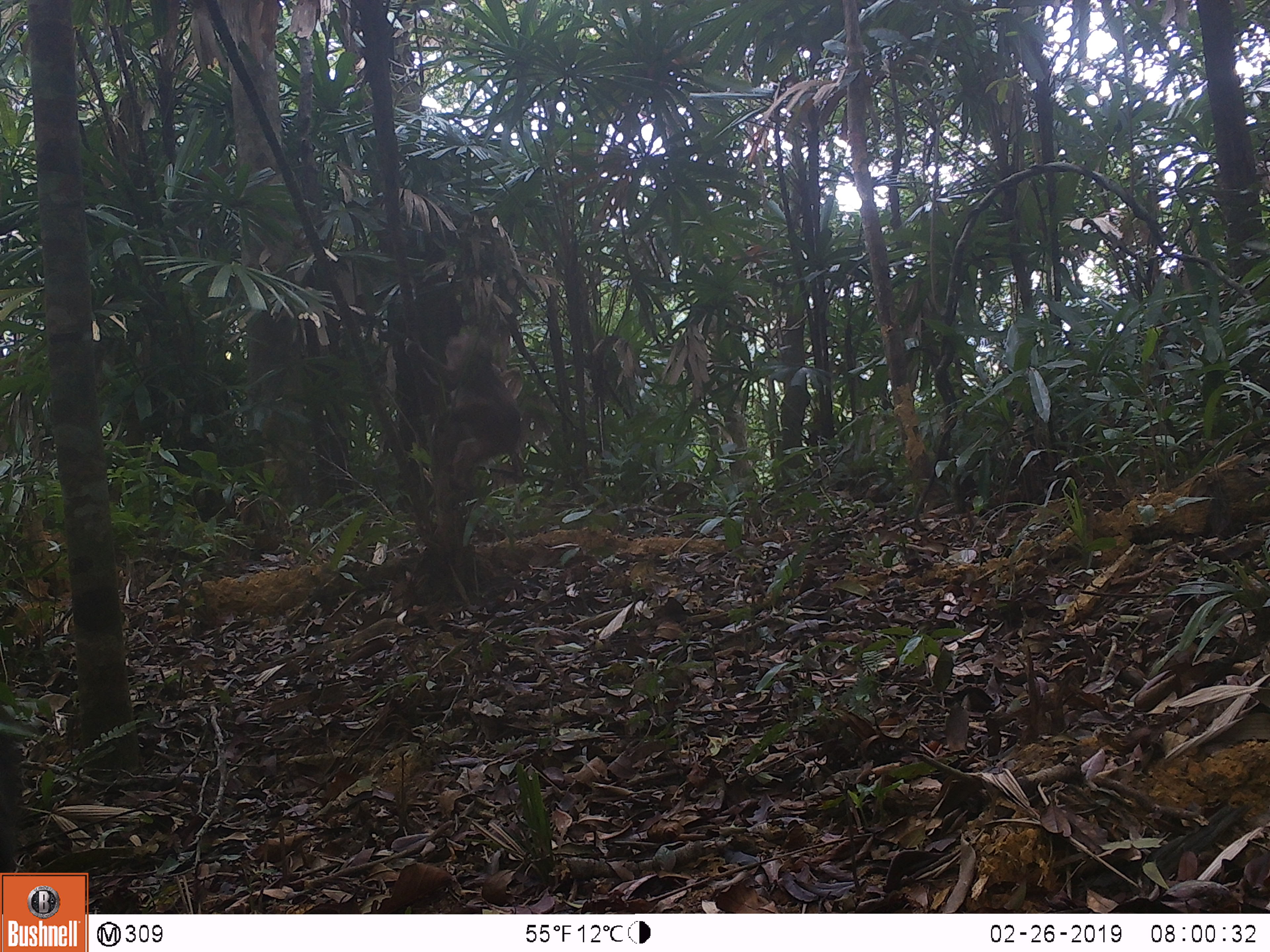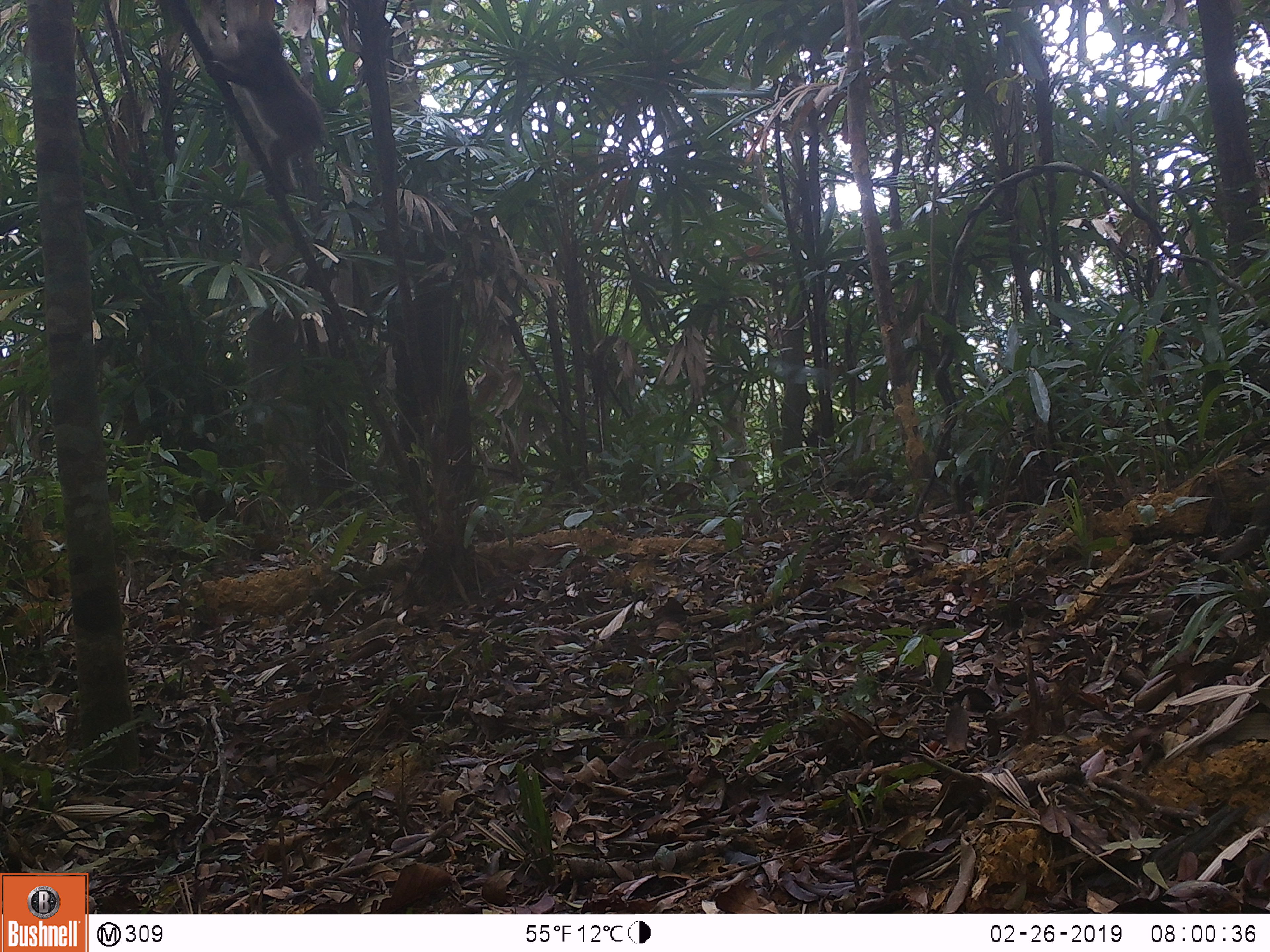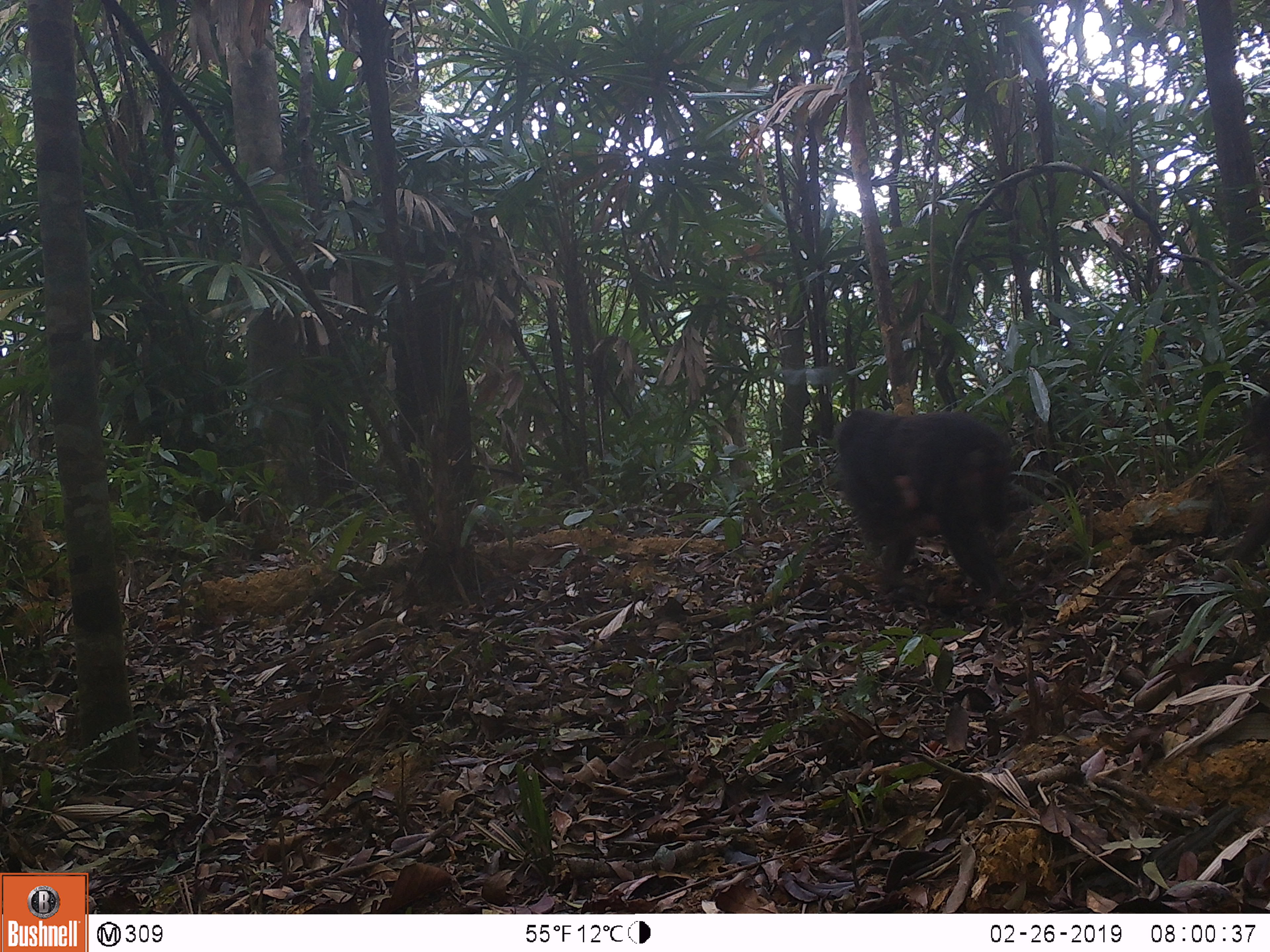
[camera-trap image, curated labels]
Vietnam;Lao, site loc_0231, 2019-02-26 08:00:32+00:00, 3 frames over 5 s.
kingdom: Animalia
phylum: Chordata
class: Mammalia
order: Primates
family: Cercopithecidae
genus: Macaca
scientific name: Macaca arctoides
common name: stump-tailed macaque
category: stump tailed macaque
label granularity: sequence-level